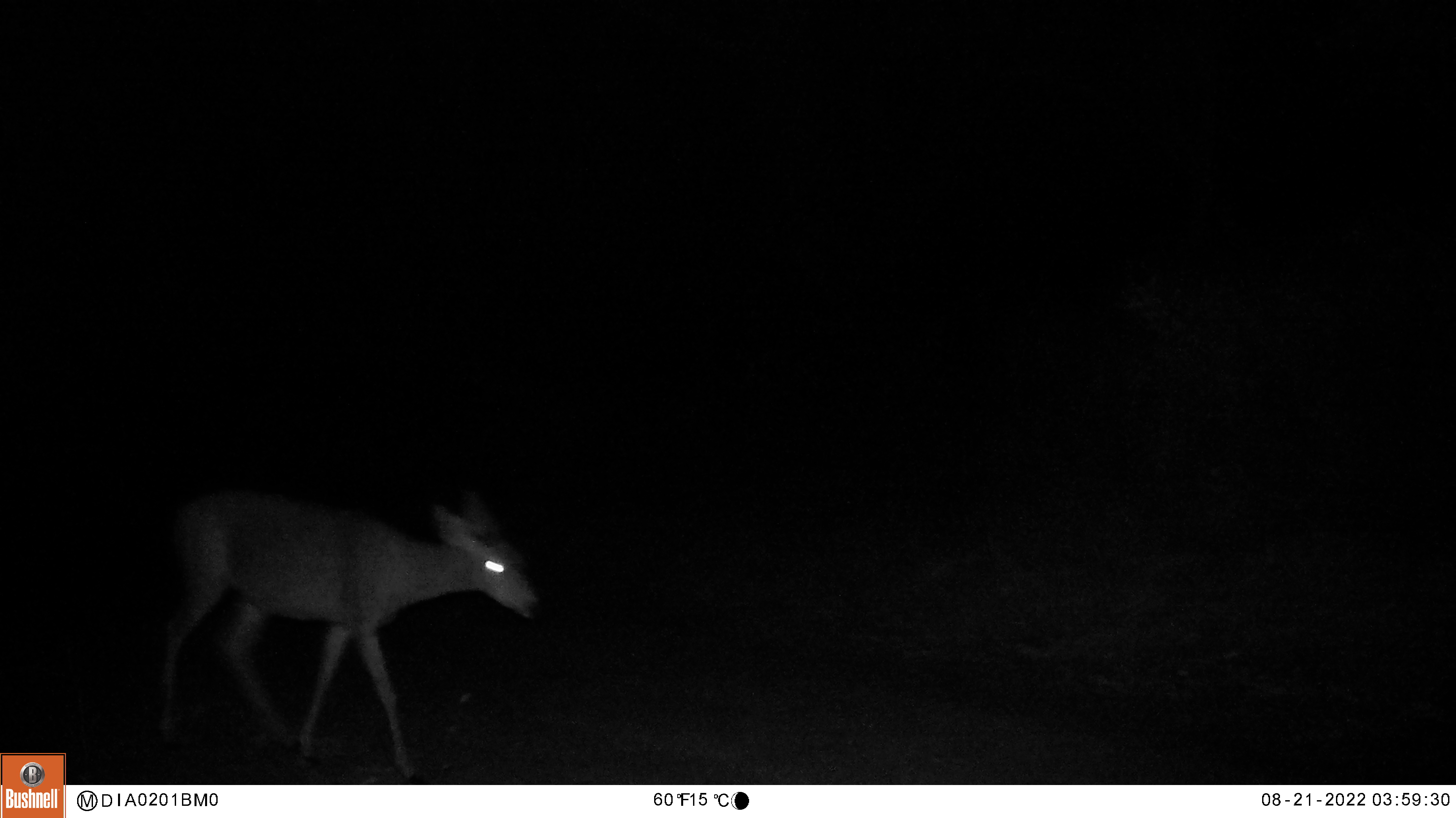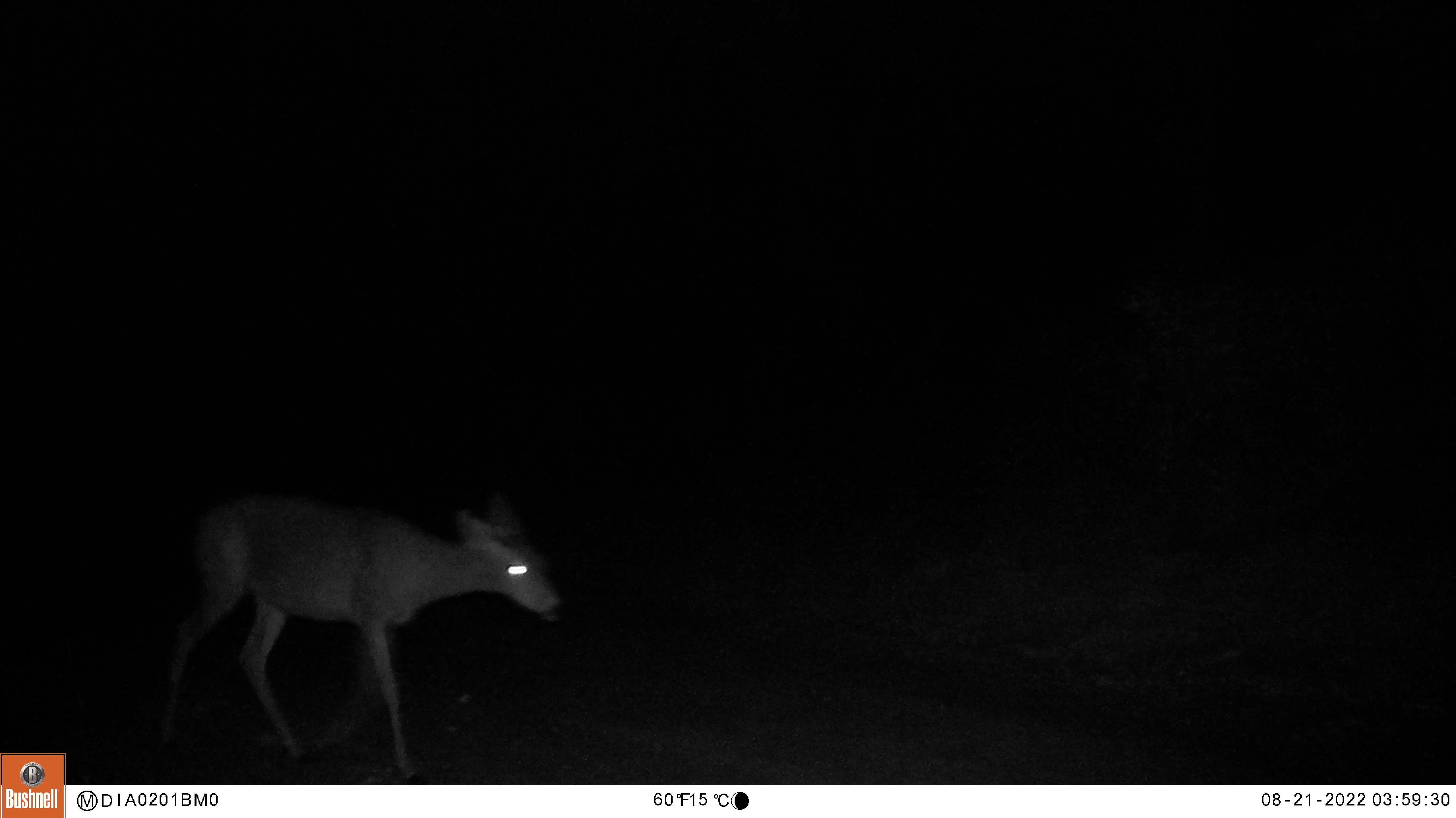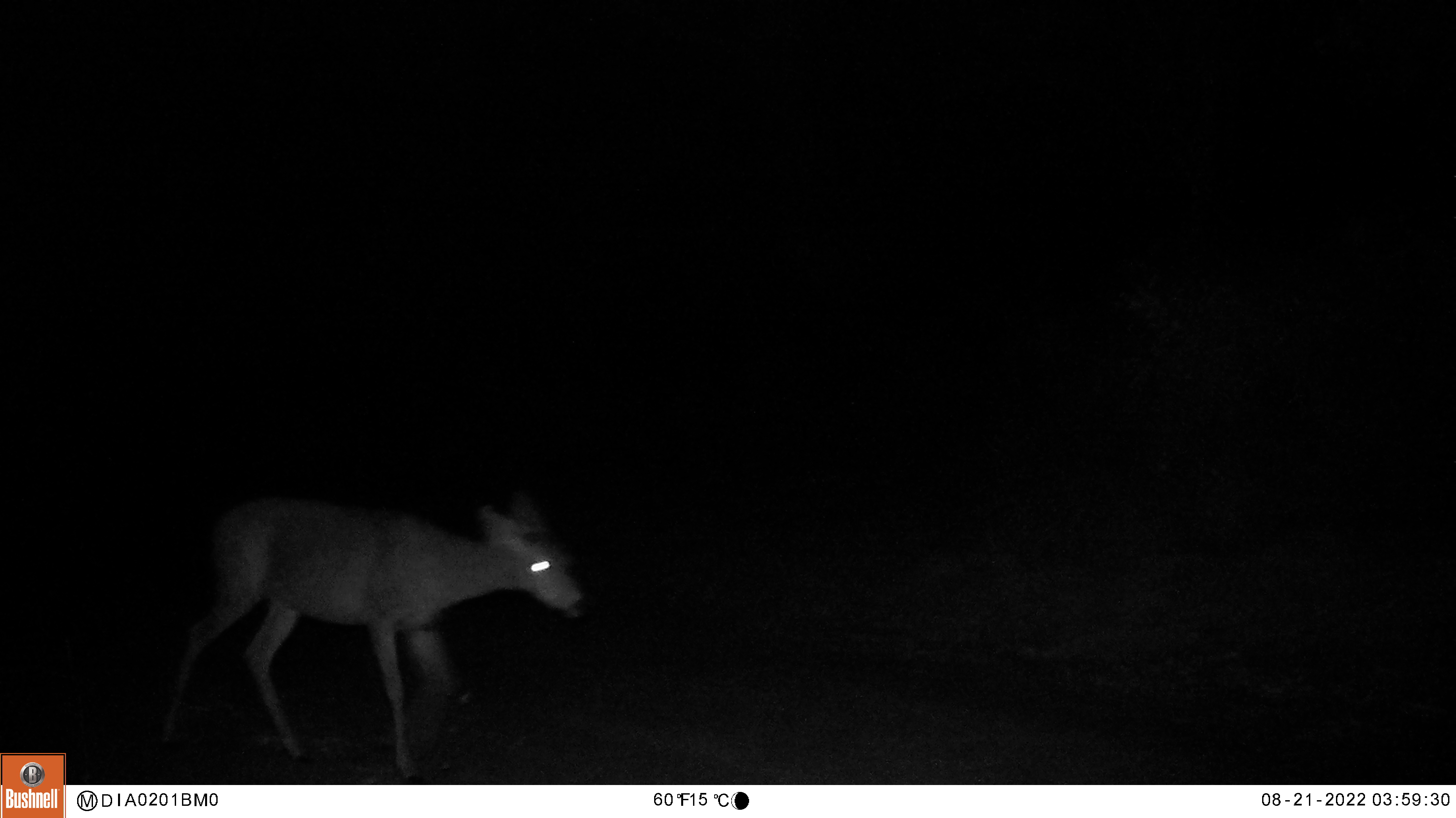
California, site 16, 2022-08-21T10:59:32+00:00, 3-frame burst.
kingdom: Animalia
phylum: Chordata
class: Mammalia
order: Artiodactyla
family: Cervidae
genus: Odocoileus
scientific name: Odocoileus hemionus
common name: mule deer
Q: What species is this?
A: Mule deer (Odocoileus hemionus).